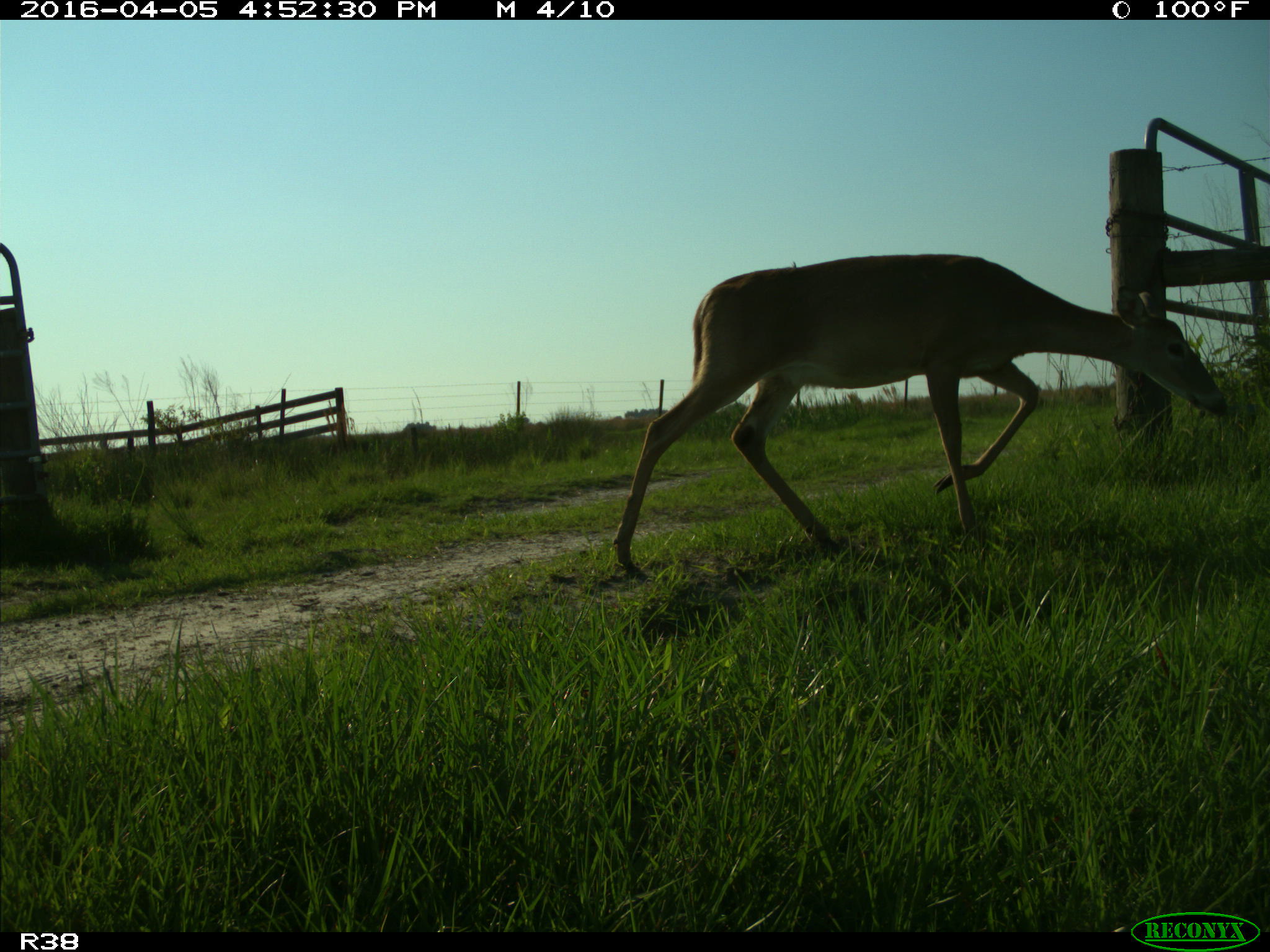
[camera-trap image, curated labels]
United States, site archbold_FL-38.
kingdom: Animalia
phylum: Chordata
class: Mammalia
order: Artiodactyla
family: Cervidae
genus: Odocoileus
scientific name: Odocoileus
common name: deer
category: unidentified deer